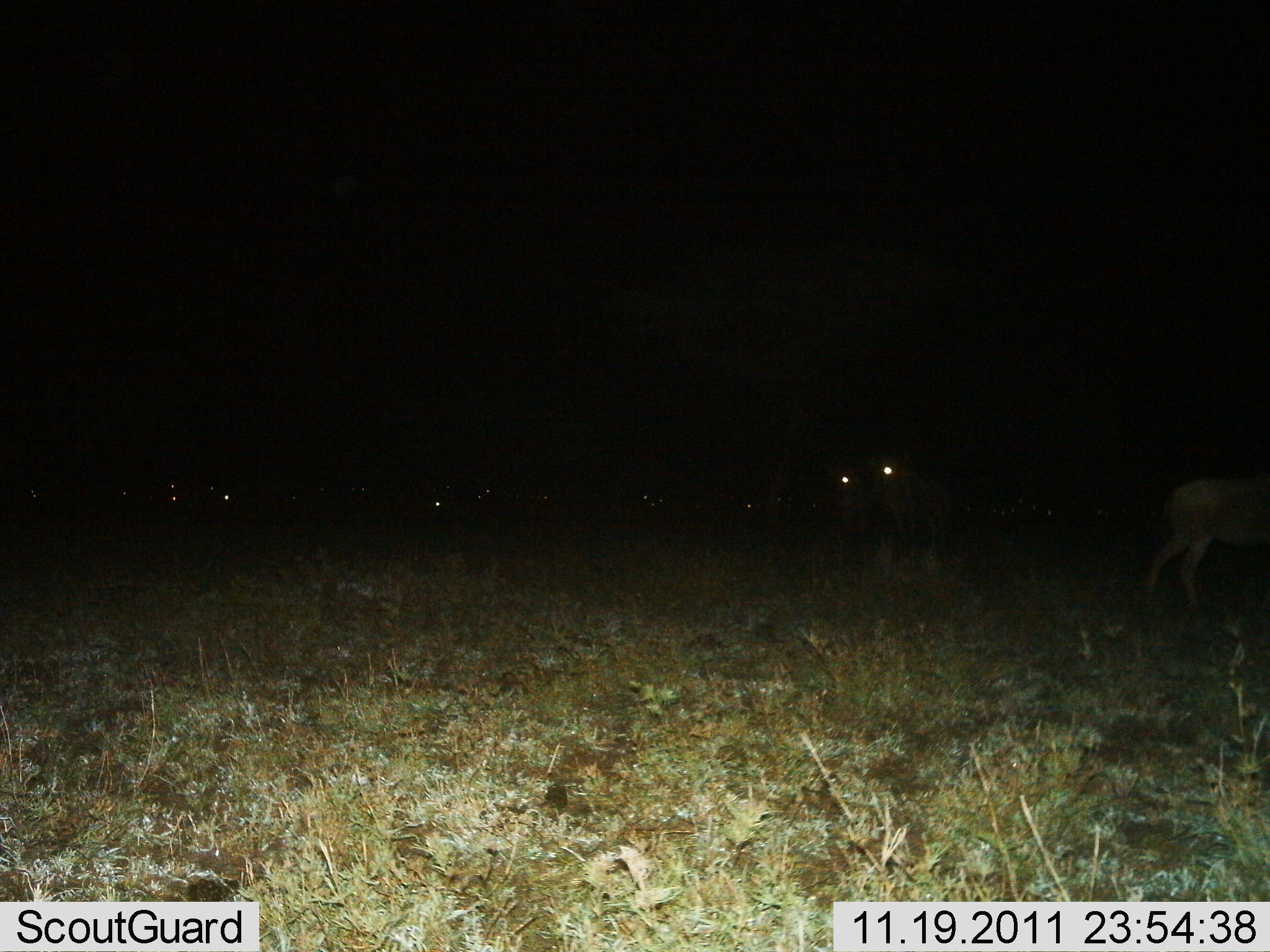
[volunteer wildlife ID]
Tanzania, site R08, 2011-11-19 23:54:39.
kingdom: Animalia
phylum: Chordata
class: Mammalia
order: Artiodactyla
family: Bovidae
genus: Connochaetes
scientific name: Connochaetes taurinus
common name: blue wildebeest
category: wildebeest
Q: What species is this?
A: Wildebeest (blue wildebeest) (Connochaetes taurinus).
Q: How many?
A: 11-50.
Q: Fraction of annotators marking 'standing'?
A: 90%.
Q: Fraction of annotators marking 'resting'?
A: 20%.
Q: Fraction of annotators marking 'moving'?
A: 40%.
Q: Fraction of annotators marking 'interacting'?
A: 0%.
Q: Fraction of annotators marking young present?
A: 0%.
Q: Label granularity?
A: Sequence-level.